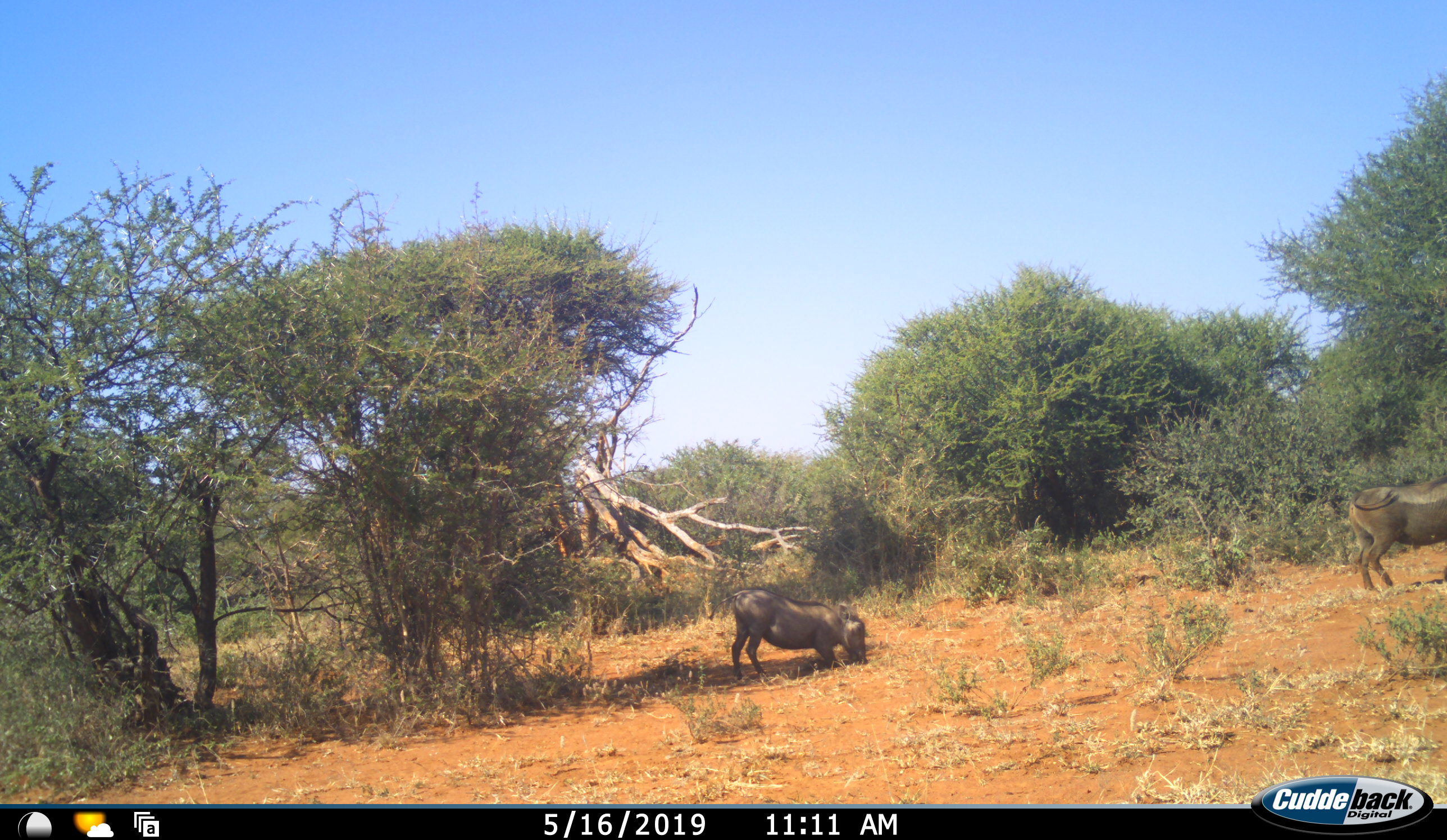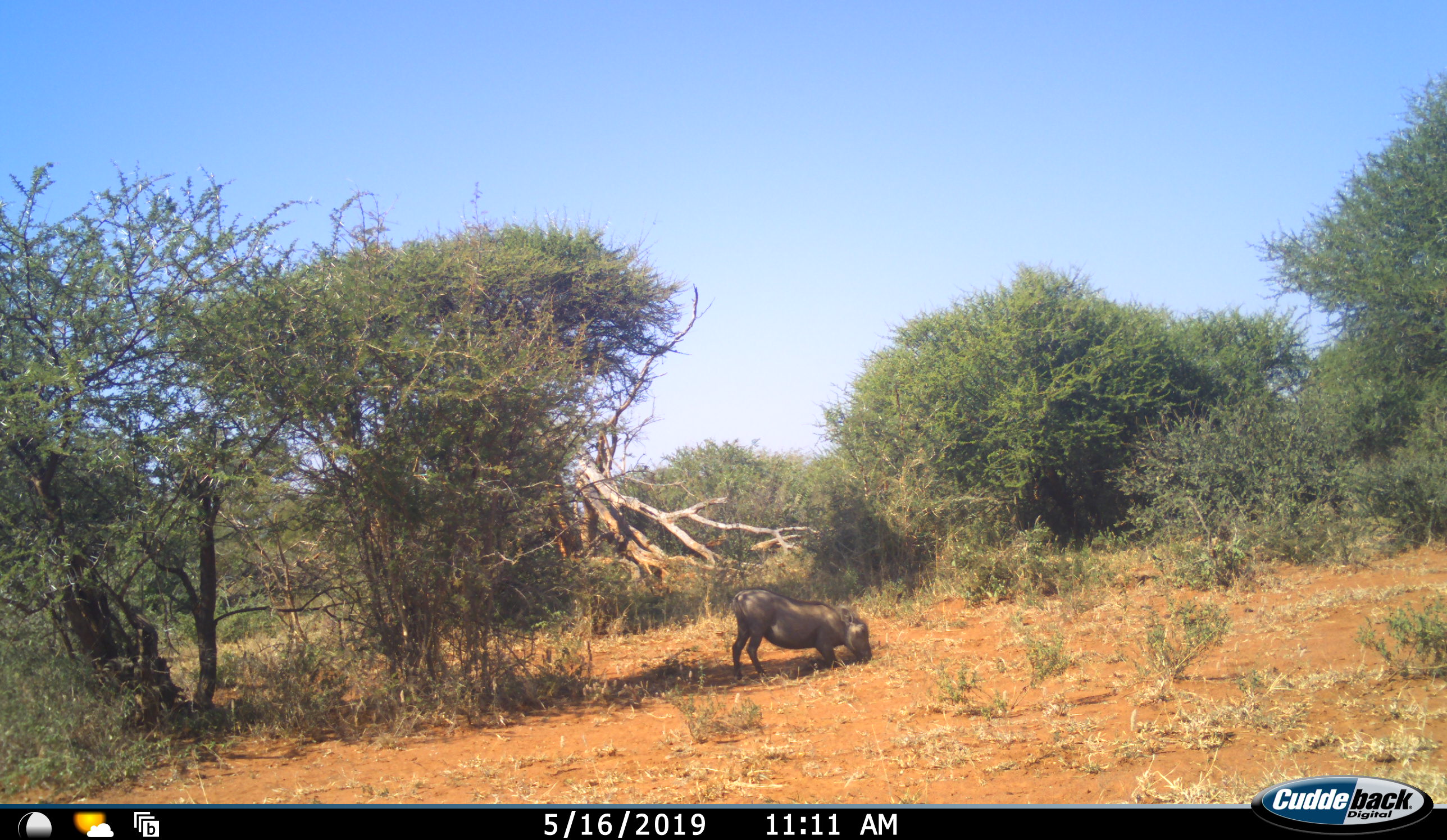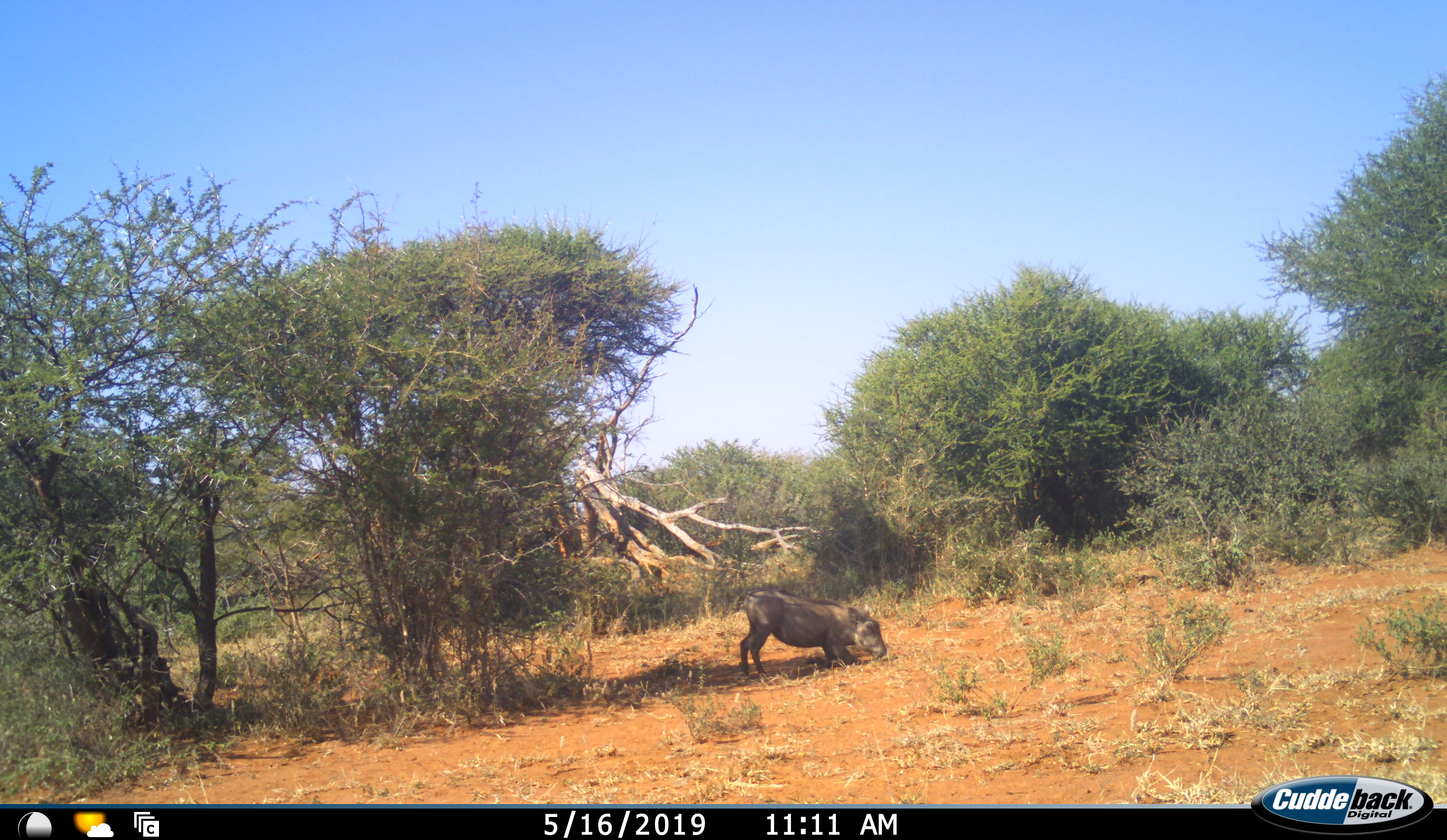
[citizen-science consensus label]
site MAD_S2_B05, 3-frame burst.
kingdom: Animalia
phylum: Chordata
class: Mammalia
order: Artiodactyla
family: Suidae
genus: Phacochoerus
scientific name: Phacochoerus africanus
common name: warthog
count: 2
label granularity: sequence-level